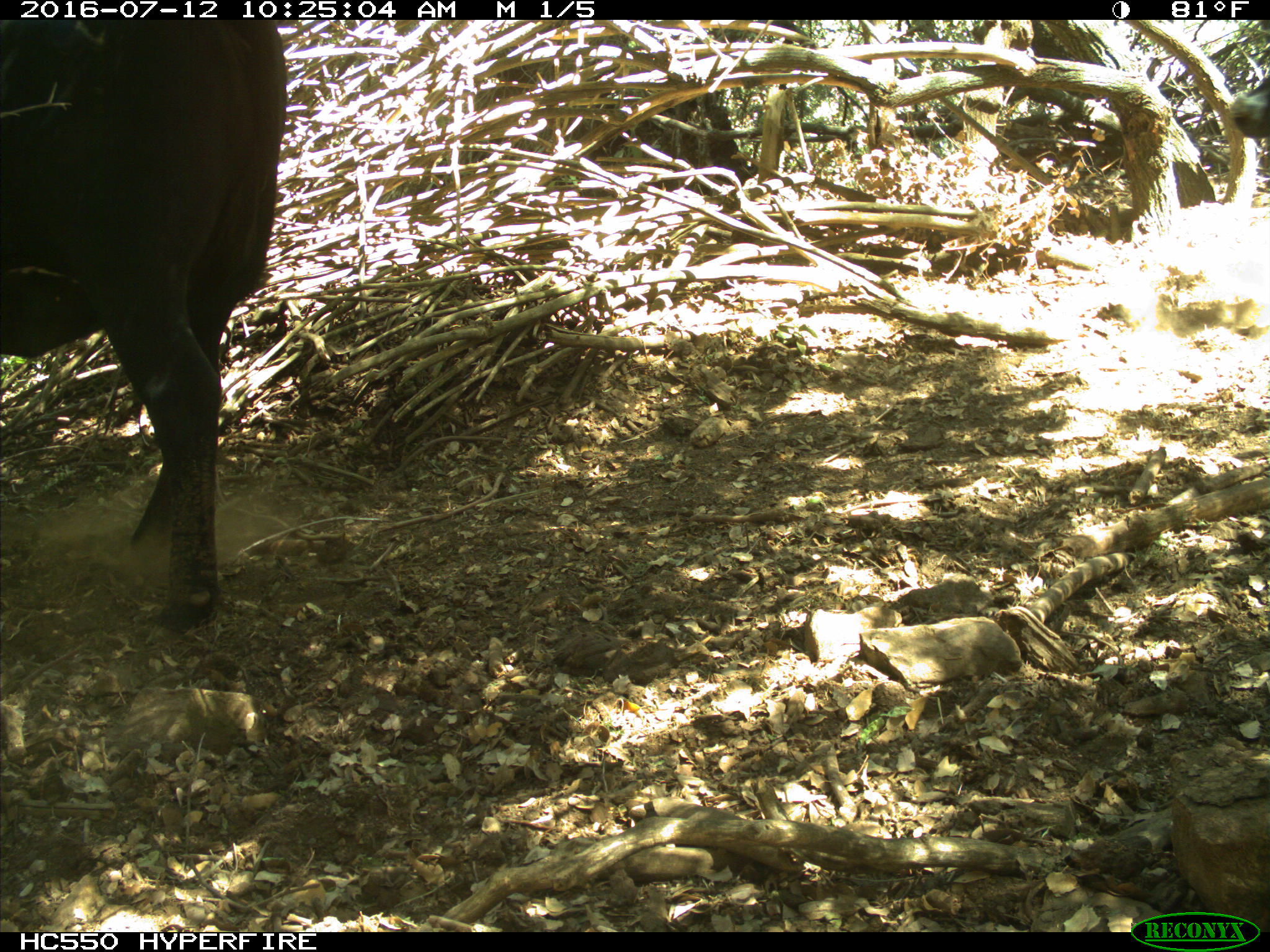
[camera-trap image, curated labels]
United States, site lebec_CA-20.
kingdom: Animalia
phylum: Chordata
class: Mammalia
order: Artiodactyla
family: Bovidae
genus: Bos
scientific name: Bos taurus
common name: domestic cow